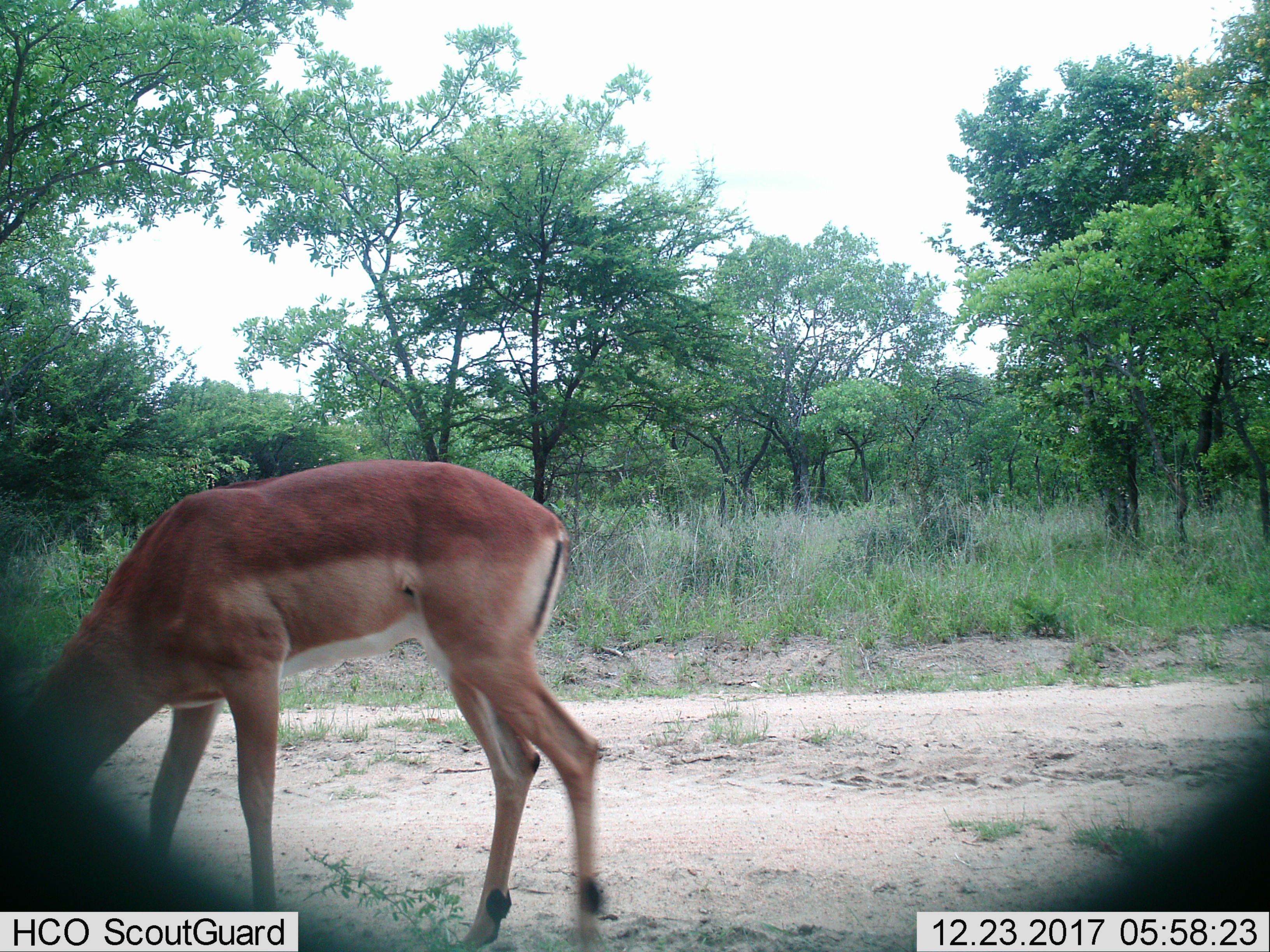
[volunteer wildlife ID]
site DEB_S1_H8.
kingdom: Animalia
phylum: Chordata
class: Mammalia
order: Artiodactyla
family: Bovidae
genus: Aepyceros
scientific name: Aepyceros melampus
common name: impala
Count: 1.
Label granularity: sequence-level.